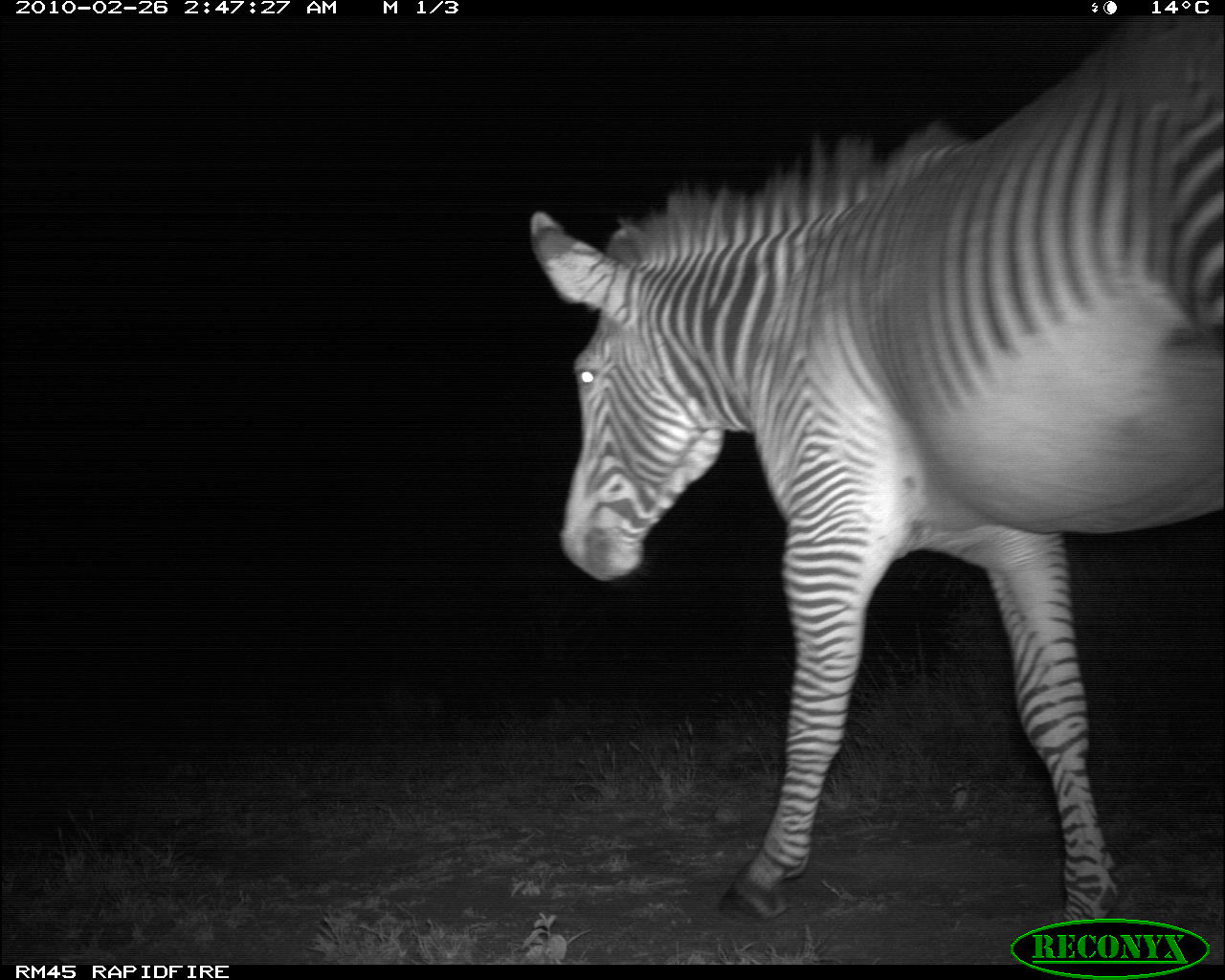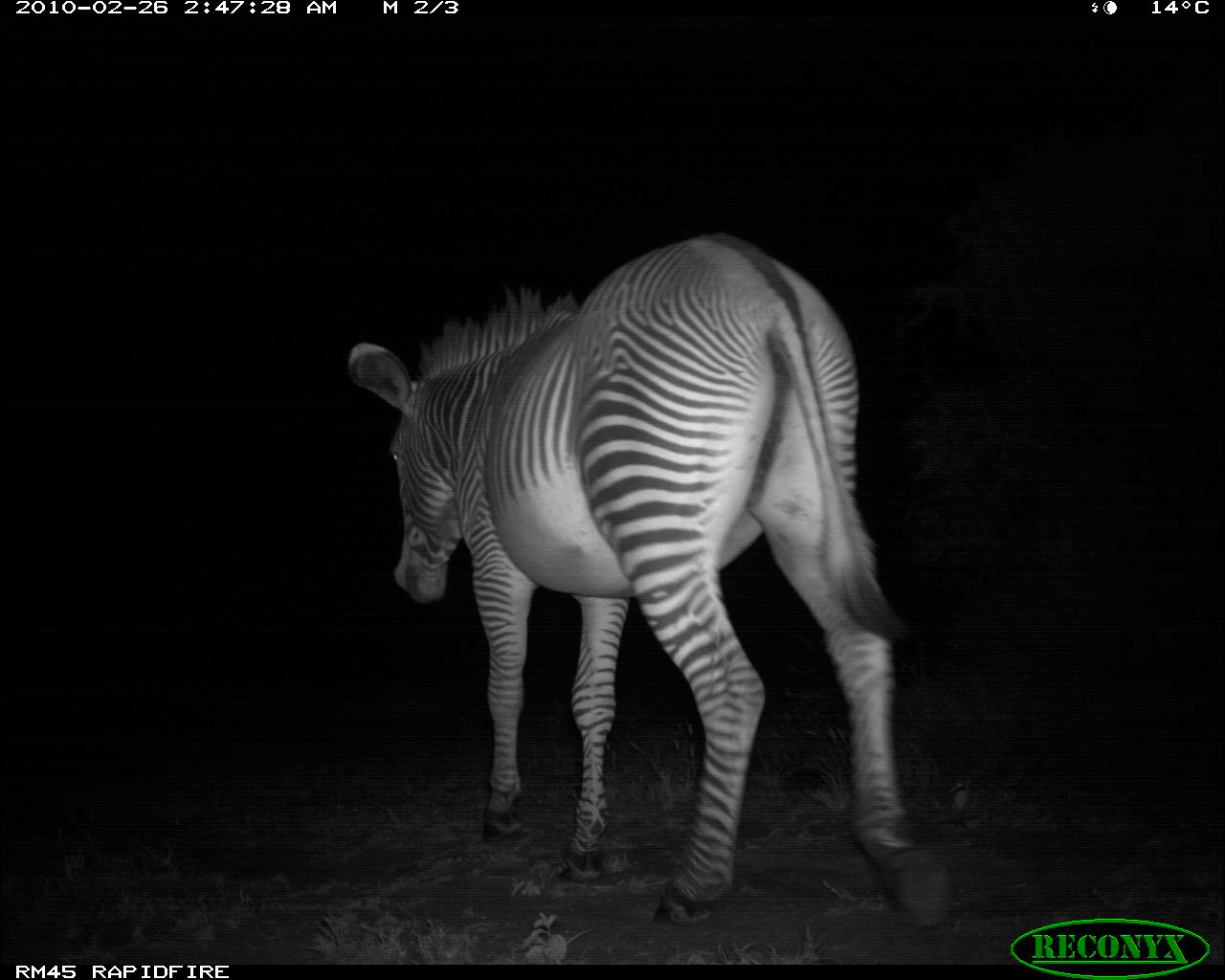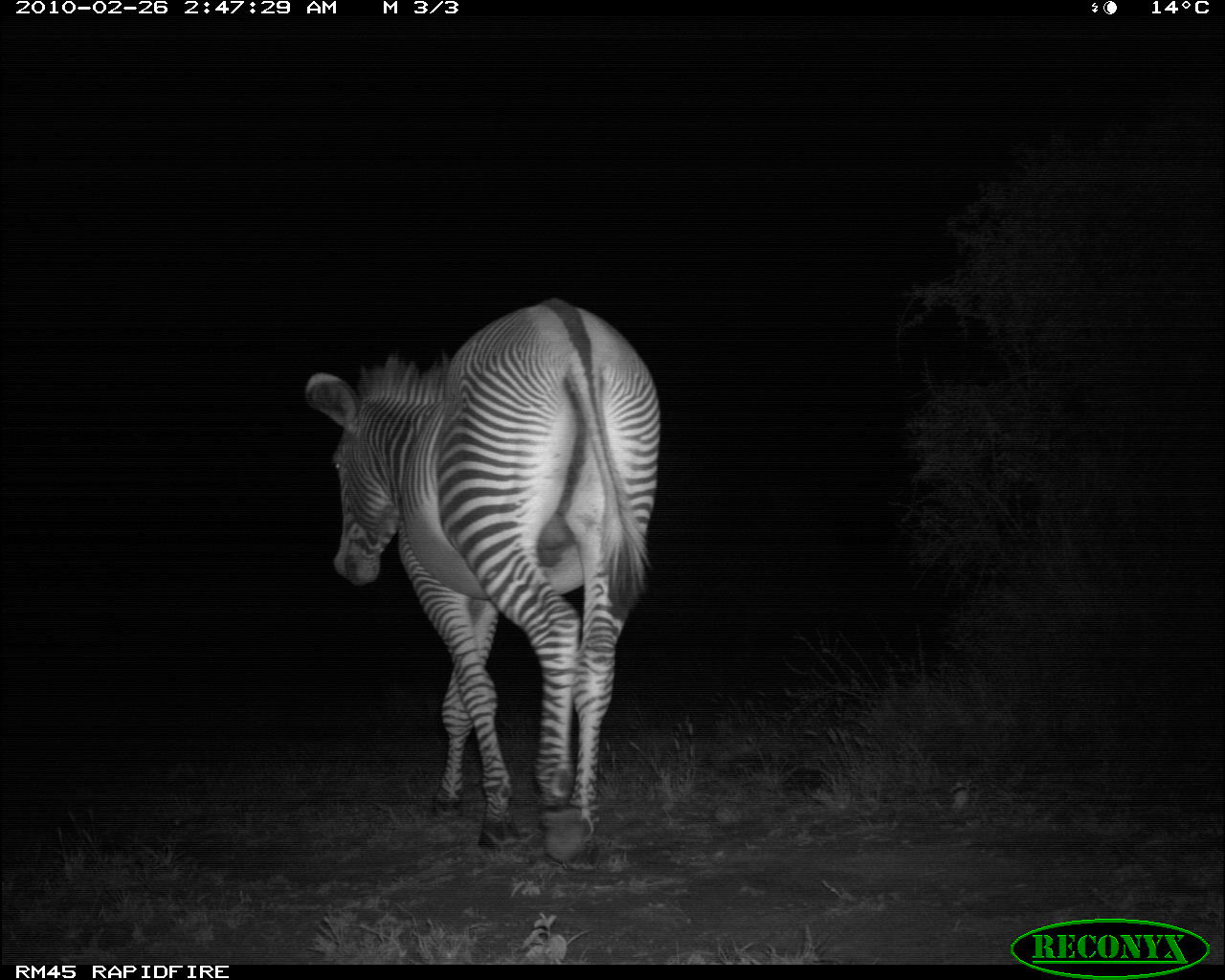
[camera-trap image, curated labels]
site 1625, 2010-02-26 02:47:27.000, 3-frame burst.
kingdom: Animalia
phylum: Chordata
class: Mammalia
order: Perissodactyla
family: Equidae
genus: Equus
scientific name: Equus grevyi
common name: grévy's zebra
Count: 1.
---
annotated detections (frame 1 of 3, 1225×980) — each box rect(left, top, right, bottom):
equus grevyi: rect(522, 15, 1225, 939)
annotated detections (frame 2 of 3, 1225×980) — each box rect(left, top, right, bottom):
equus grevyi: rect(343, 227, 953, 931)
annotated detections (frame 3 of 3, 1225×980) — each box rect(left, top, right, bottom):
equus grevyi: rect(302, 297, 661, 873)